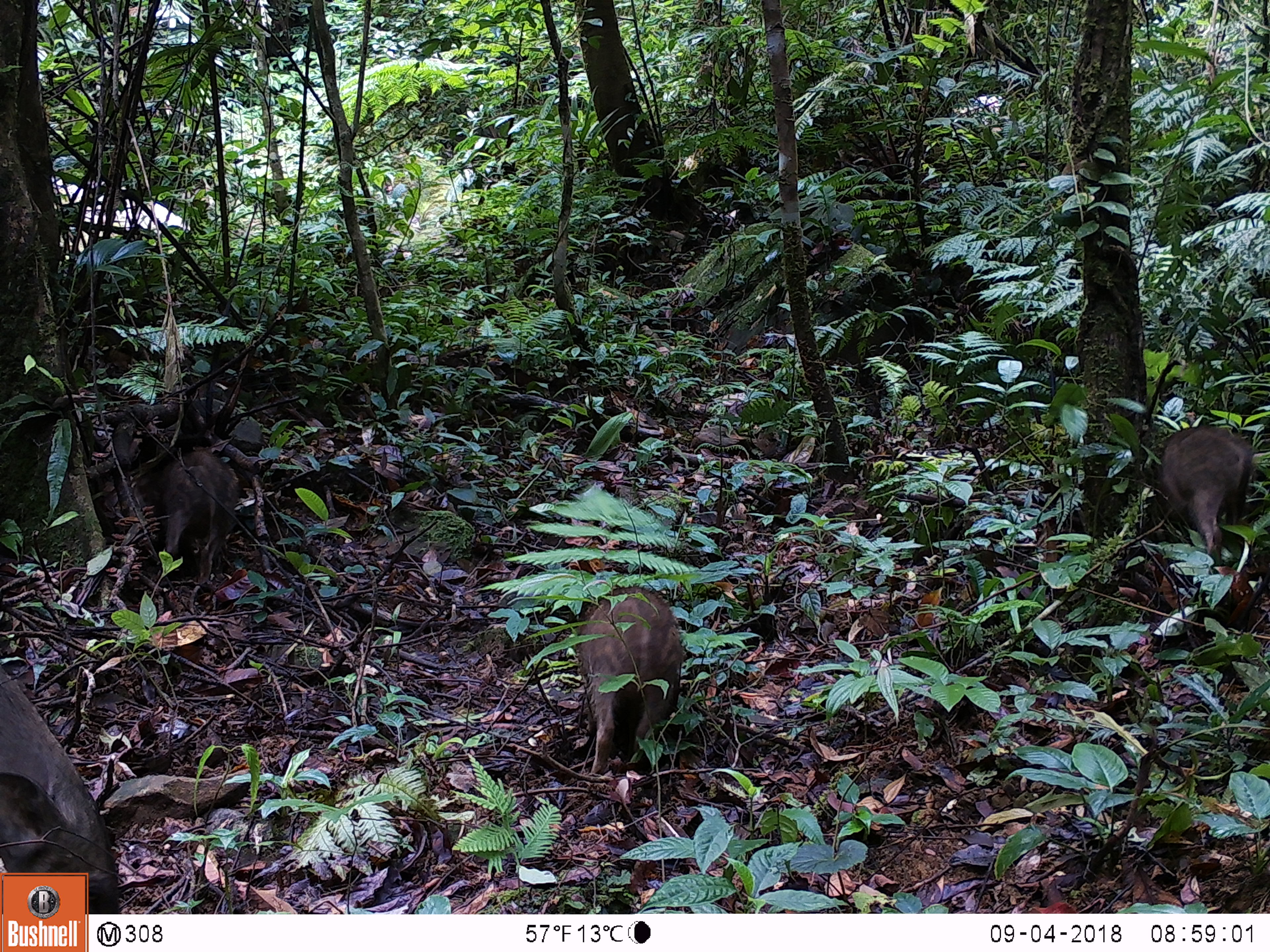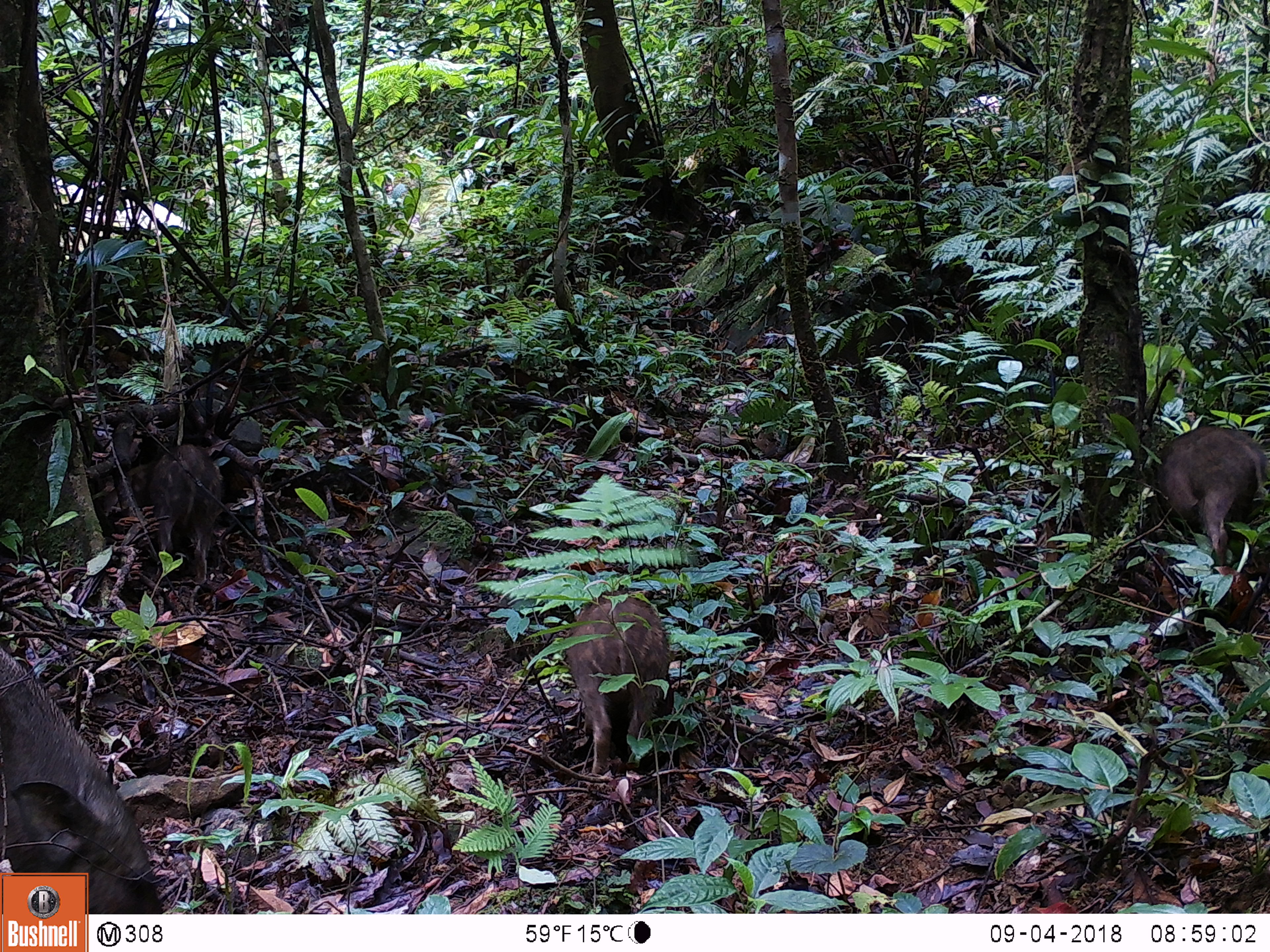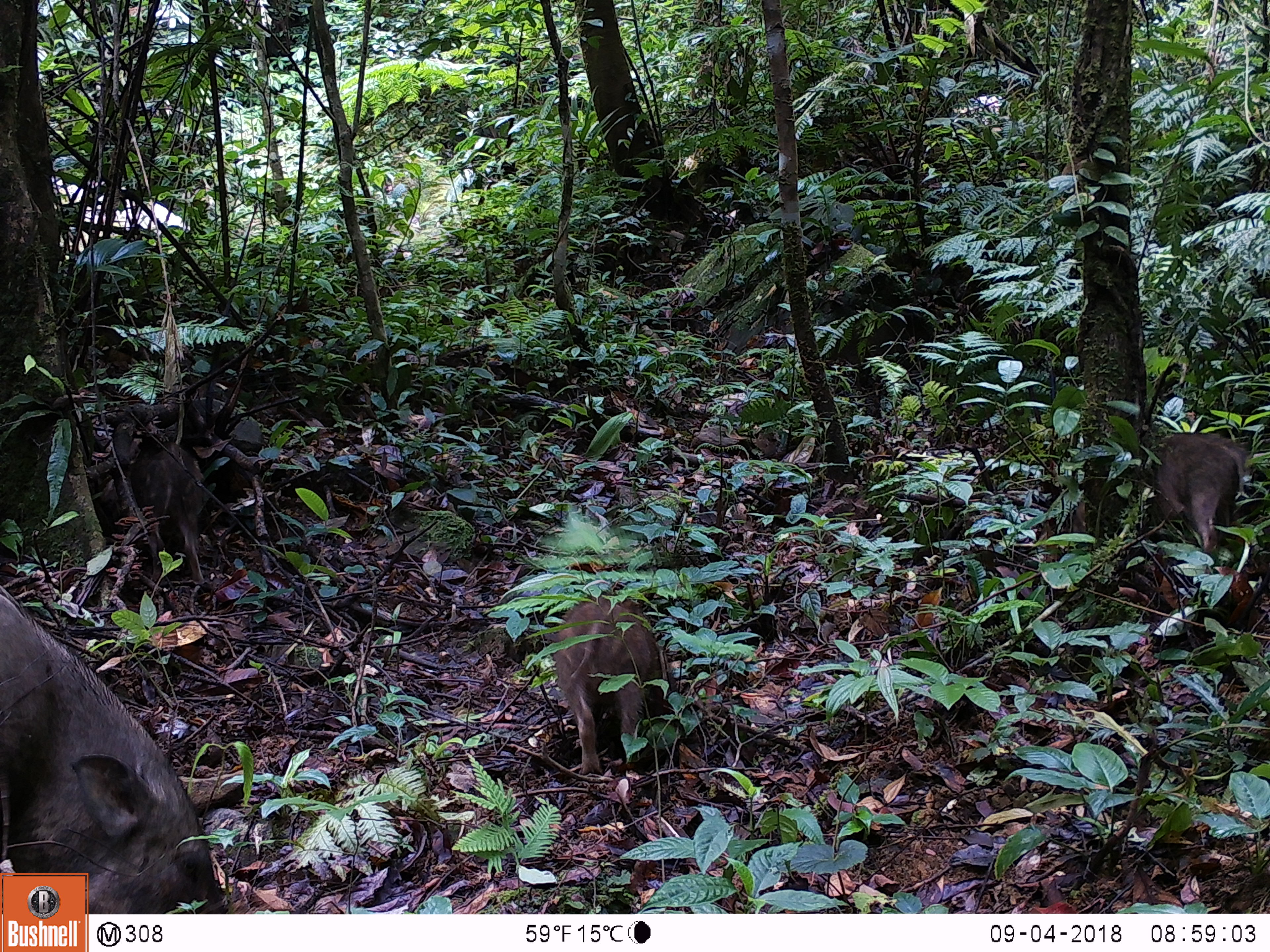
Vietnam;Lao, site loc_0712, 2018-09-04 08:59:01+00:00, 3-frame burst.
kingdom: Animalia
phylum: Chordata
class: Mammalia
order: Artiodactyla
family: Suidae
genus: Sus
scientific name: Sus scrofa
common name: eurasian wild pig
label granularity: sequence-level